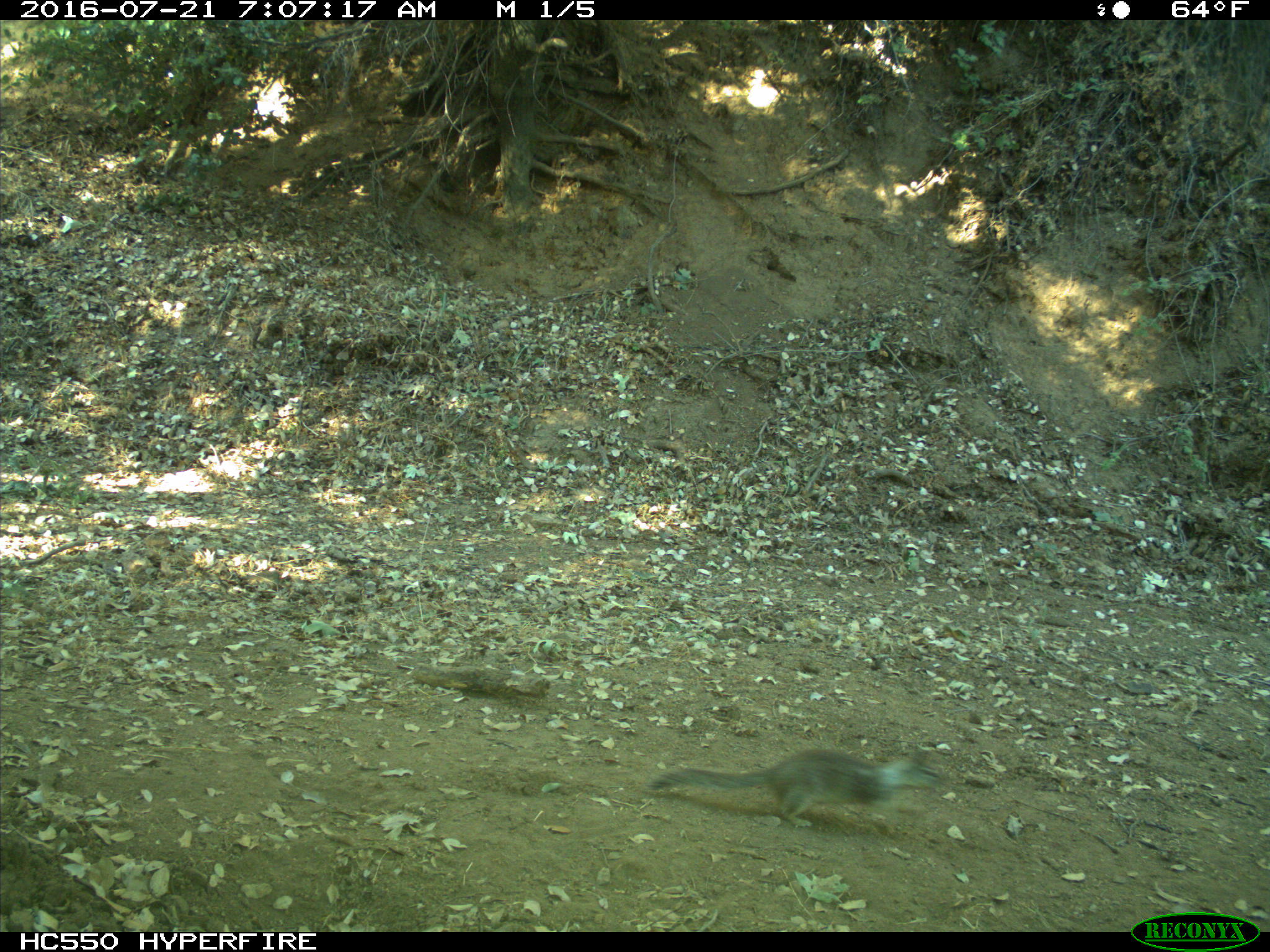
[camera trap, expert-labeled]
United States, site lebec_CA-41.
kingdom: Animalia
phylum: Chordata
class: Mammalia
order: Rodentia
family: Sciuridae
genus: Otospermophilus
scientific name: Otospermophilus beecheyi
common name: california ground squirrel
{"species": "Otospermophilus beecheyi (california ground squirrel)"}